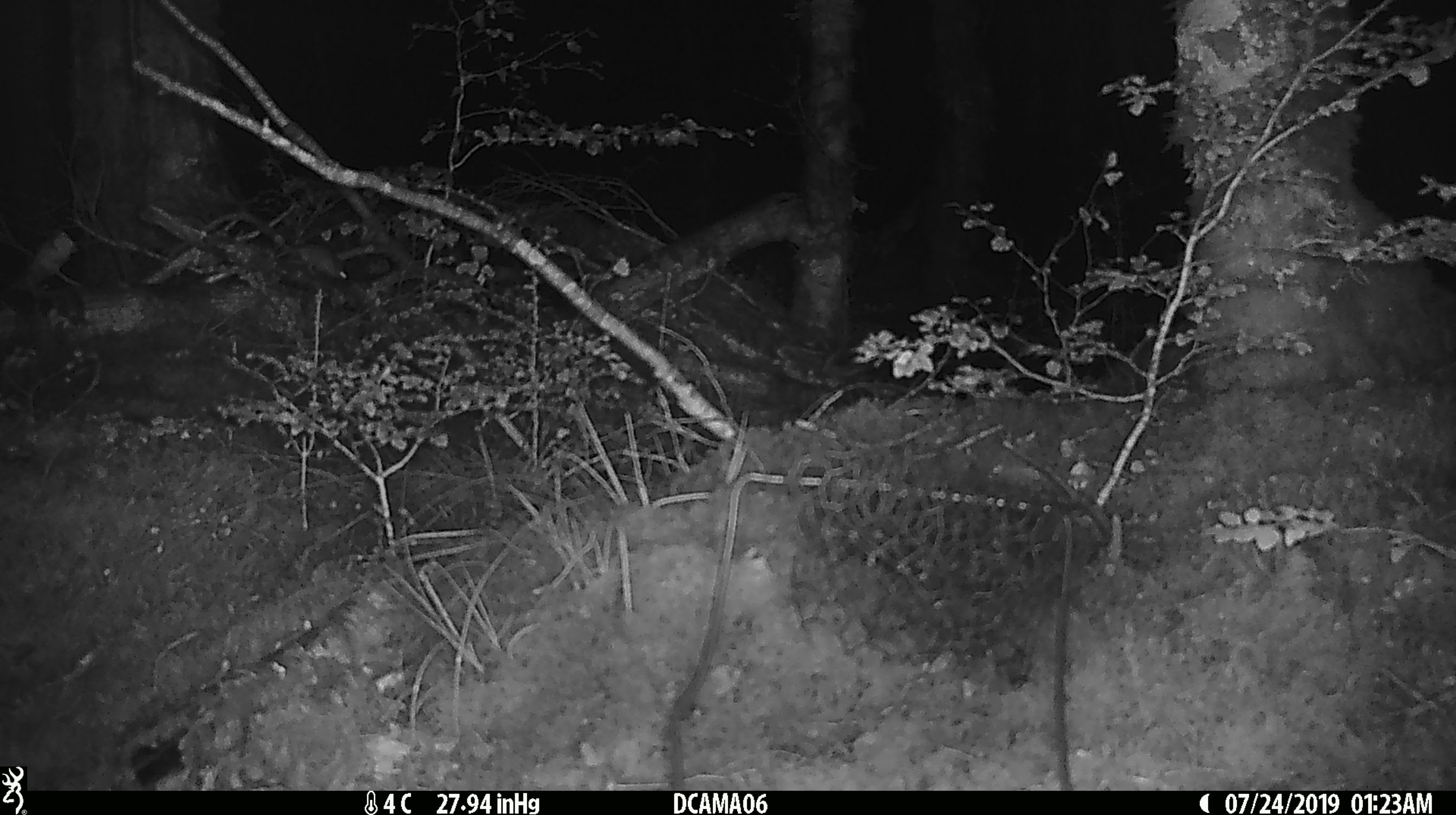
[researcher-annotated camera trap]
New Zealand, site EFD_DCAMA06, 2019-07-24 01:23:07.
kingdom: Animalia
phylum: Chordata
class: Mammalia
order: Rodentia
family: Muridae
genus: Mus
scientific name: Mus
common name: mouse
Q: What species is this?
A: Mouse (Mus).